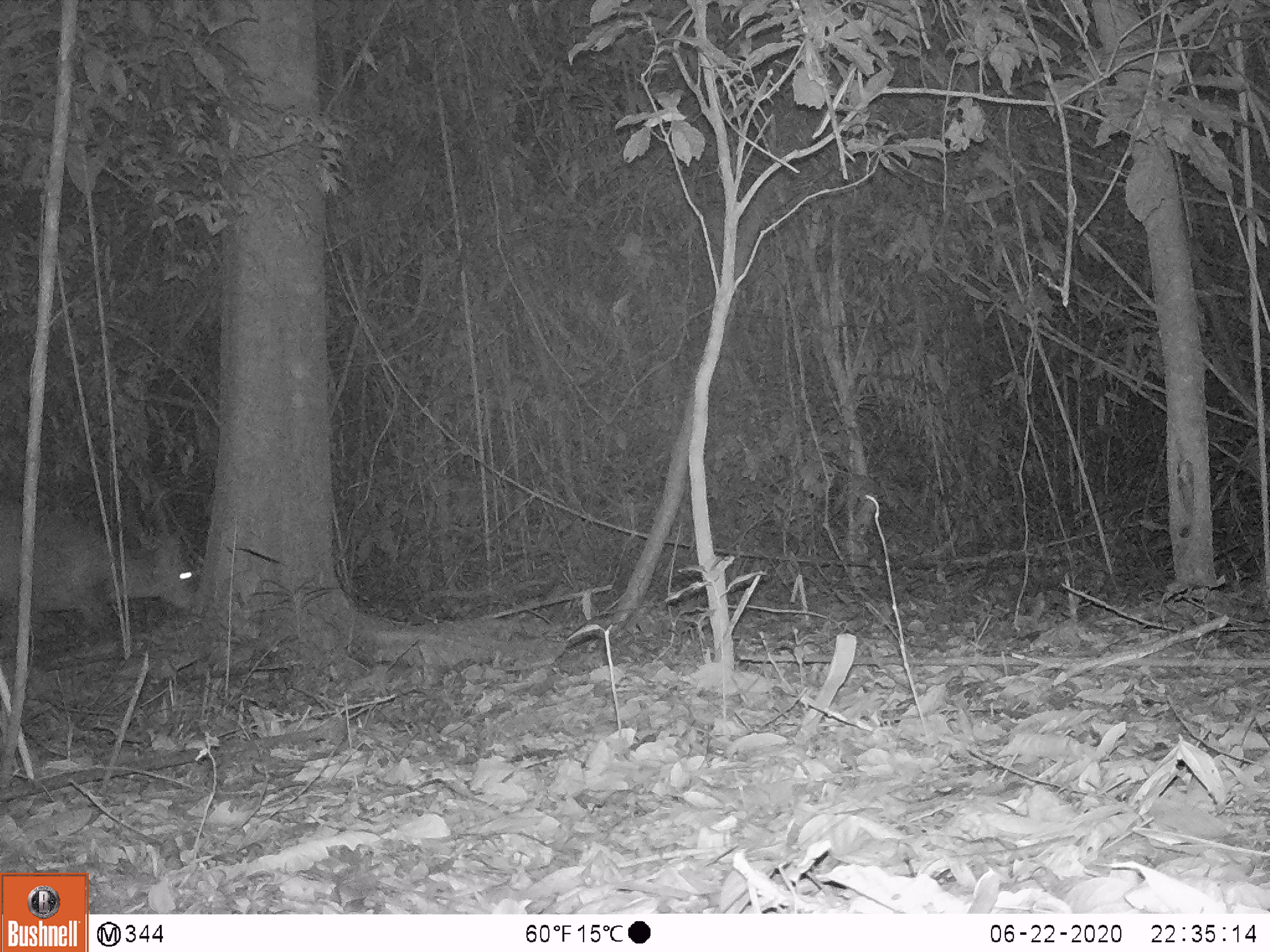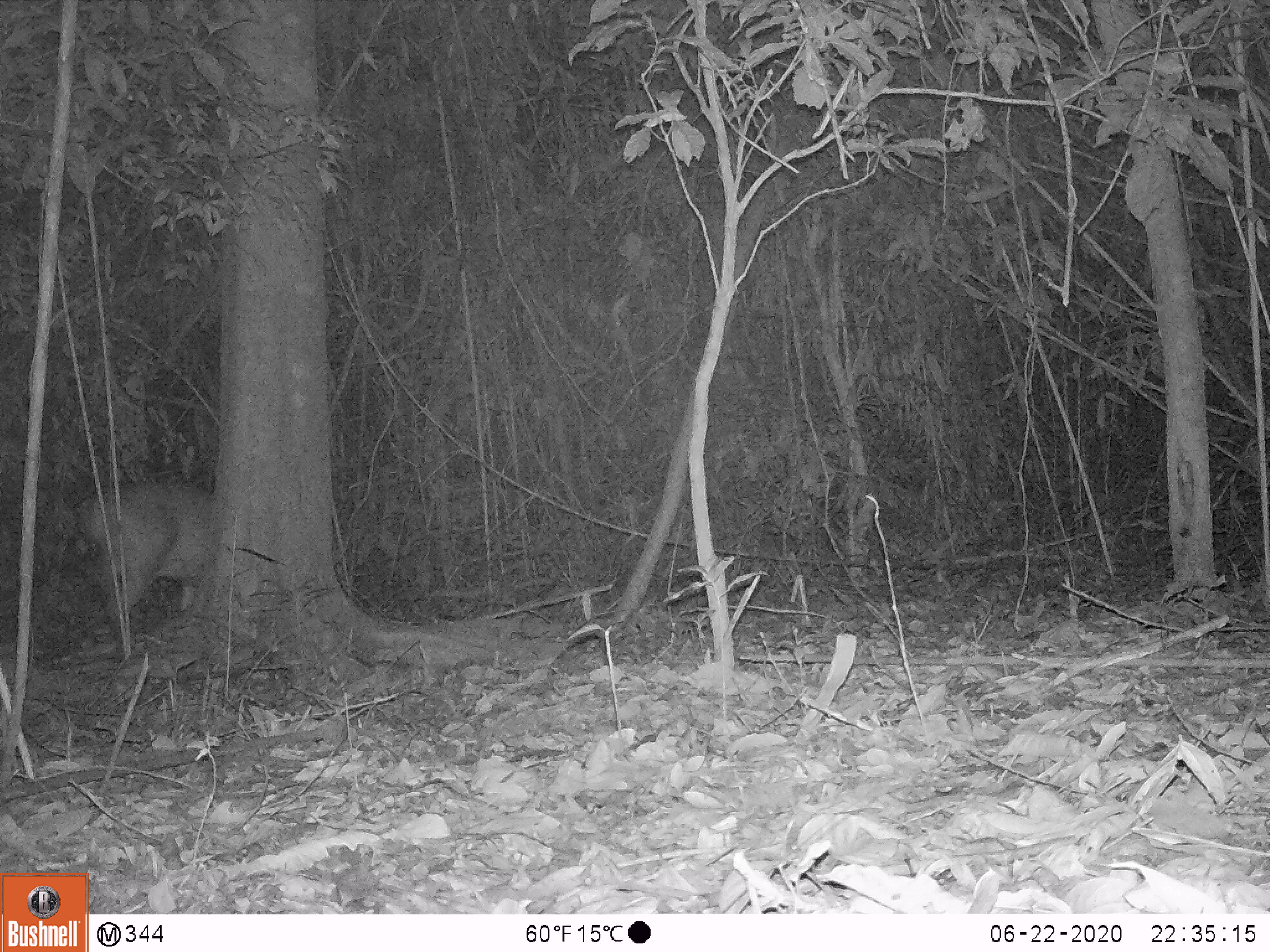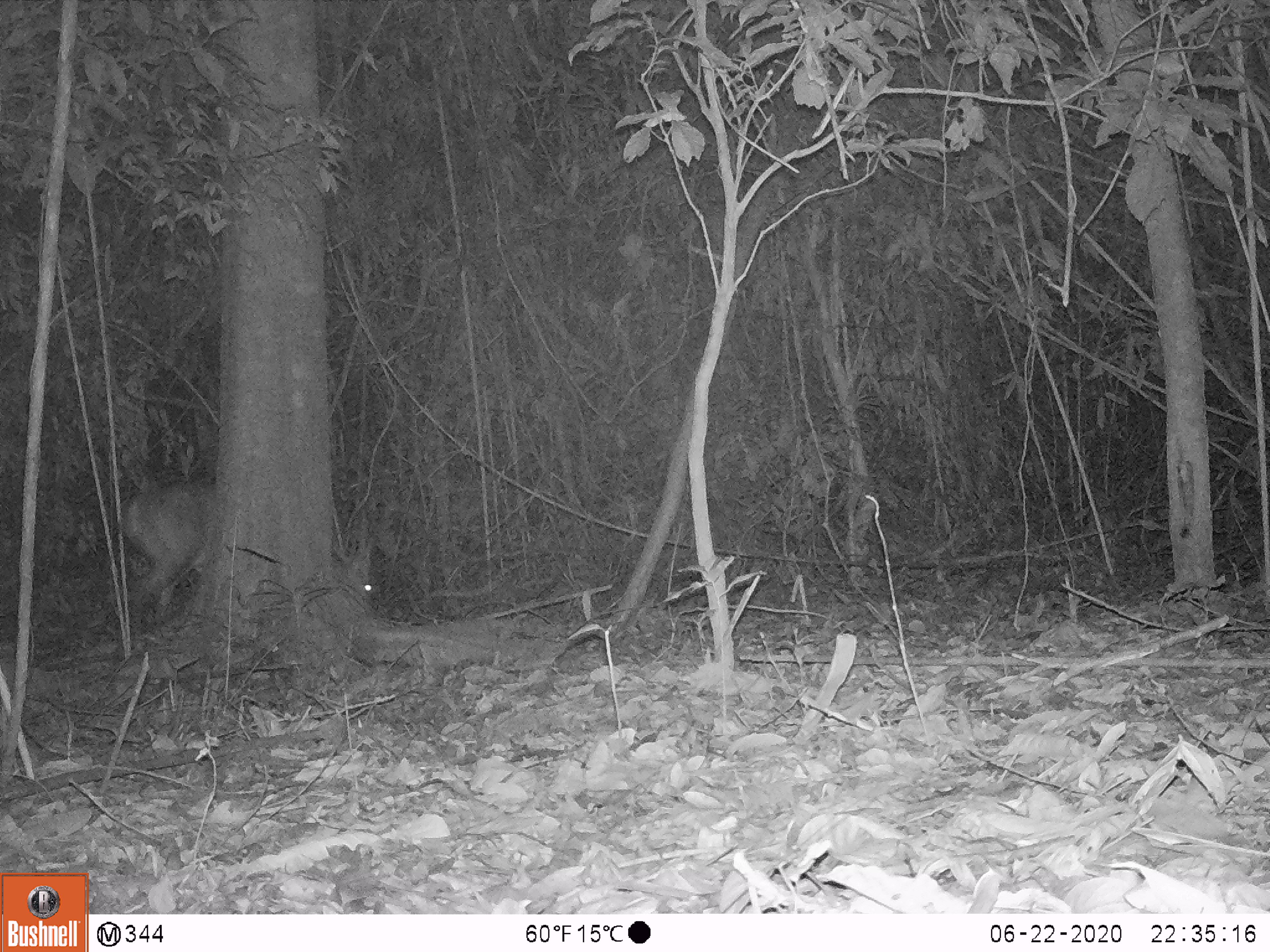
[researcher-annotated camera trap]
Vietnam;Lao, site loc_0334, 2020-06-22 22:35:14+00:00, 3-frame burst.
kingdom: Animalia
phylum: Chordata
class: Mammalia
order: Artiodactyla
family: Cervidae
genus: Muntiacus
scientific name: Muntiacus vuquangensis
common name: large-antlered muntjac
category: large antlered muntjac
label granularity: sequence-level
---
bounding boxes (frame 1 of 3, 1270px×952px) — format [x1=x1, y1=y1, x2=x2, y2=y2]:
large antlered muntjac: [x1=0, y1=500, x2=199, y2=643]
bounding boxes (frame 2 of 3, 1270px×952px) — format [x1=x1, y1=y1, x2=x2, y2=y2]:
large antlered muntjac: [x1=74, y1=476, x2=212, y2=649]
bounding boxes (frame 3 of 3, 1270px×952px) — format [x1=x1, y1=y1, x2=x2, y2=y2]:
large antlered muntjac: [x1=115, y1=481, x2=374, y2=626]